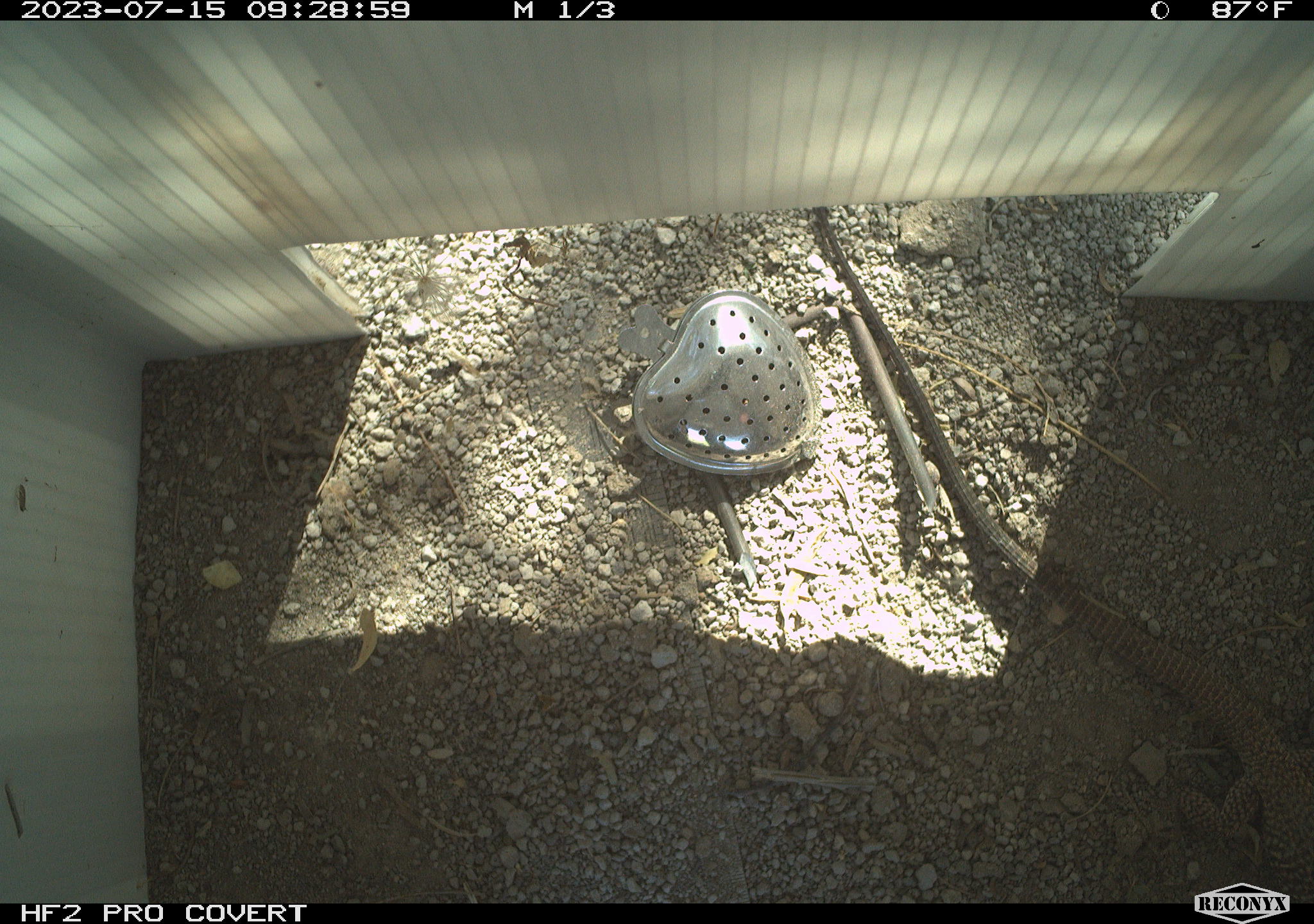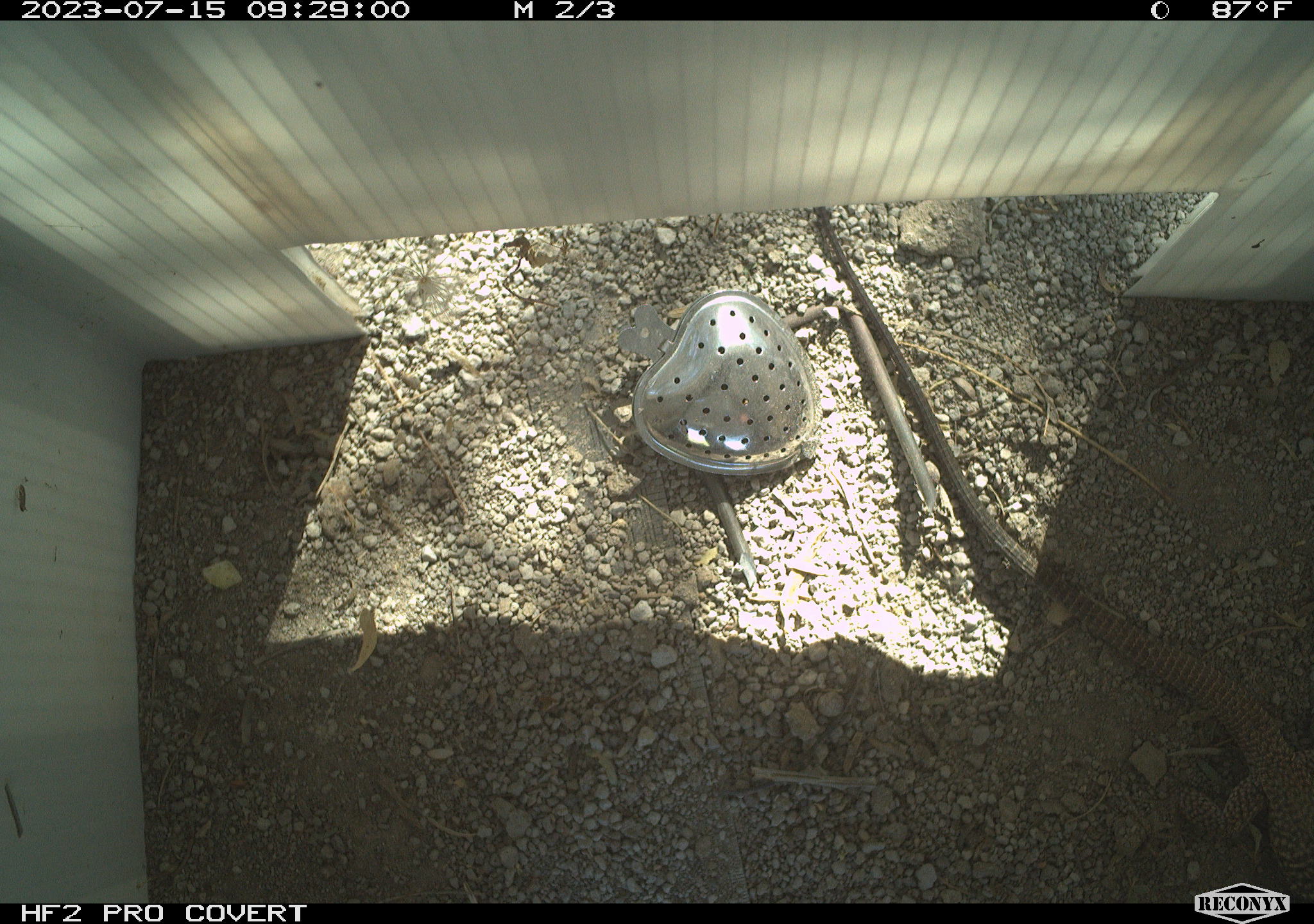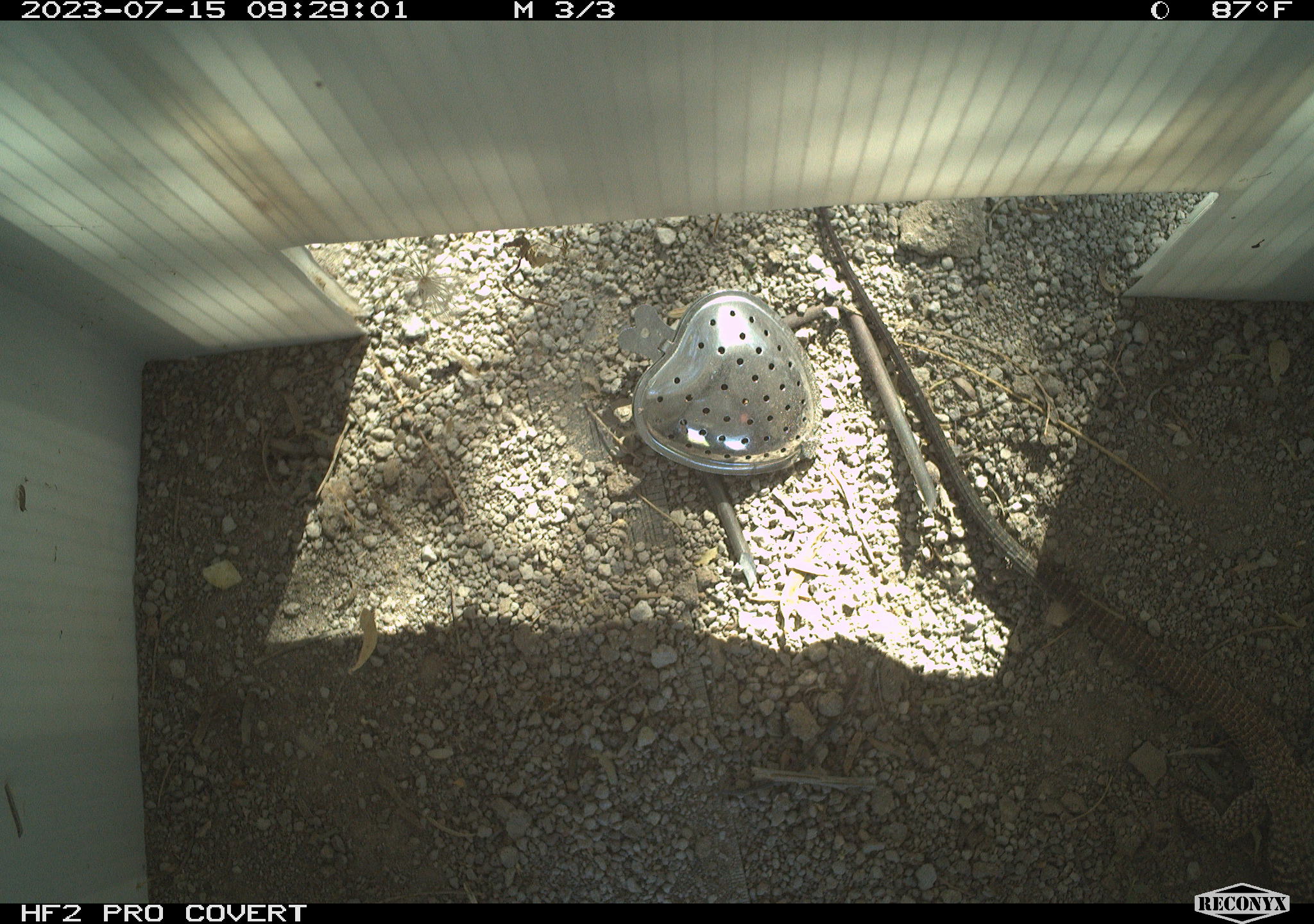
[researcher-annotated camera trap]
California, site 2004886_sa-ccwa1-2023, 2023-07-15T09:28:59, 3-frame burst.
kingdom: Animalia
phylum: Chordata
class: Reptilia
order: Squamata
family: Teiidae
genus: Aspidoscelis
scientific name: Aspidoscelis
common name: whiptail lizards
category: aspidoscelis species